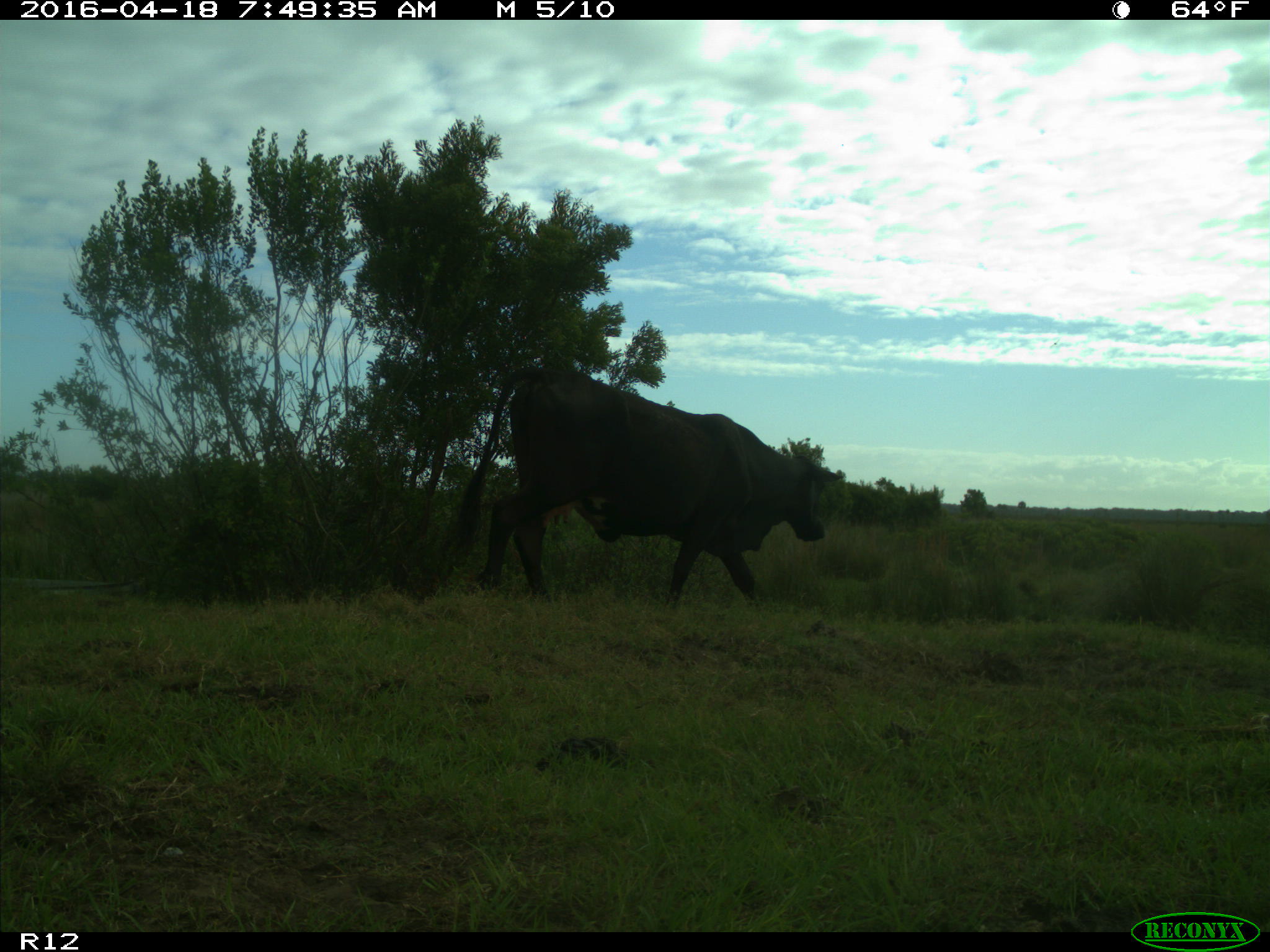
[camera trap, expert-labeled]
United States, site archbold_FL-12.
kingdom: Animalia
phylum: Chordata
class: Mammalia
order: Artiodactyla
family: Bovidae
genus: Bos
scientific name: Bos taurus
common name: domestic cow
Bos taurus (domestic cow).